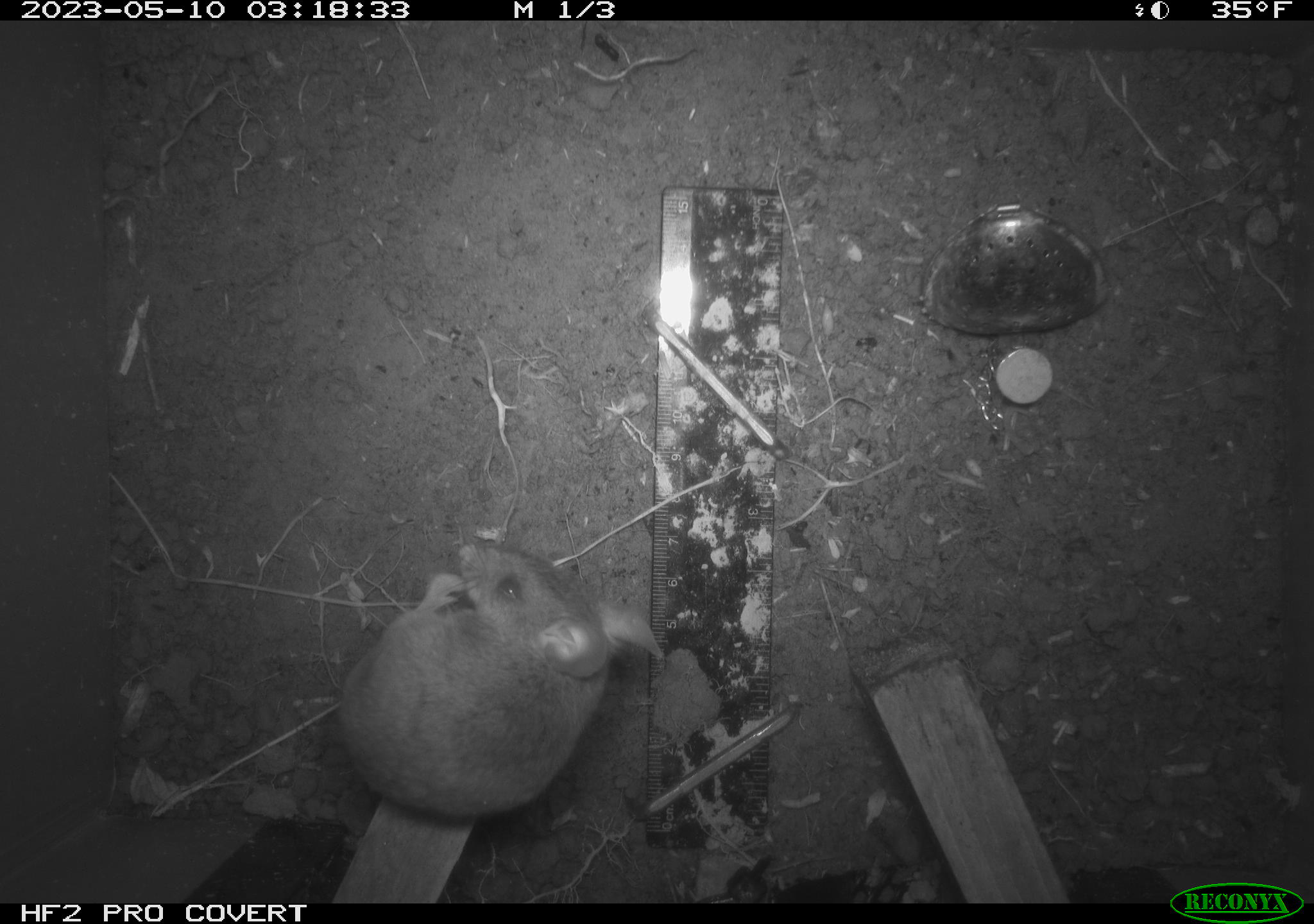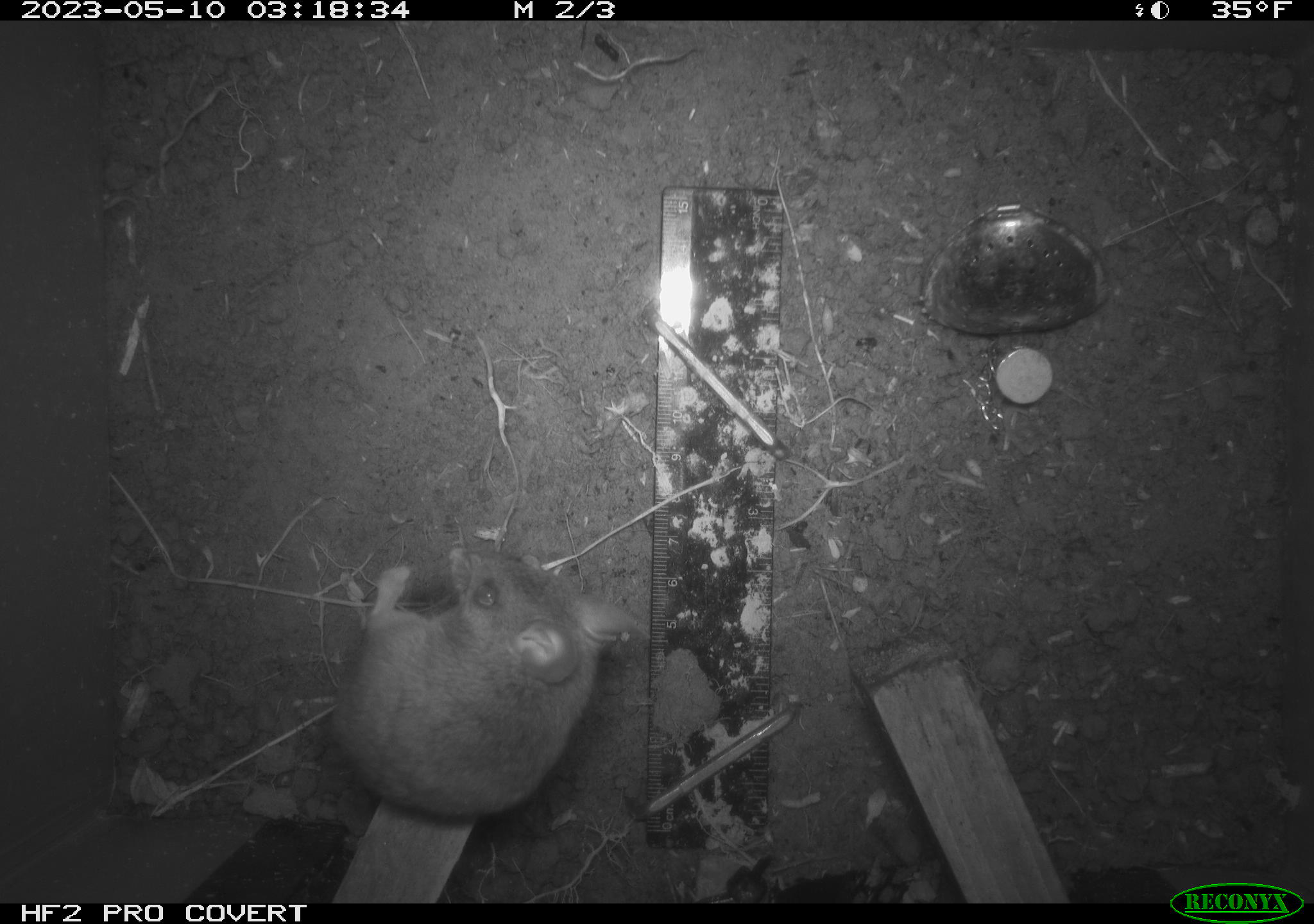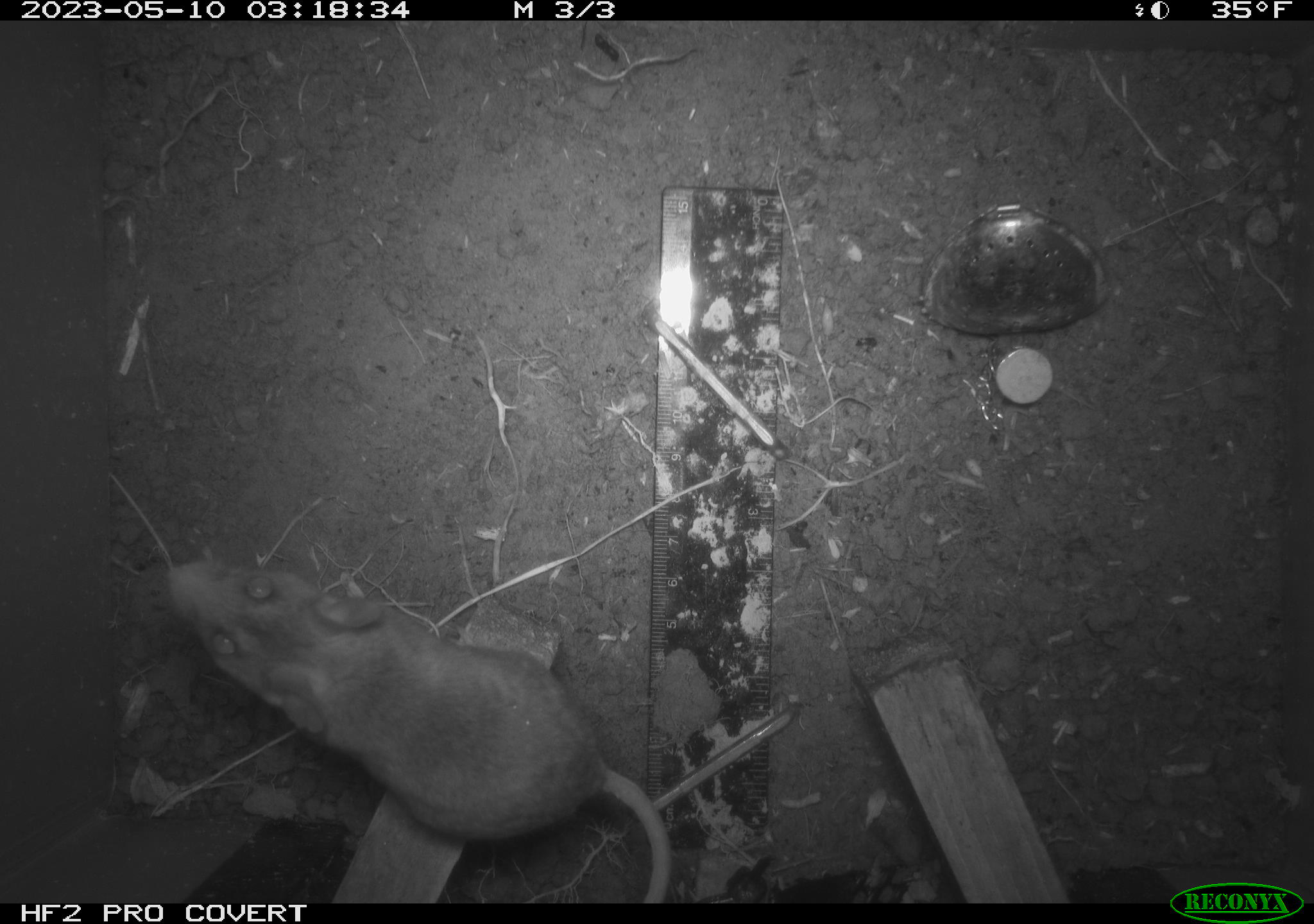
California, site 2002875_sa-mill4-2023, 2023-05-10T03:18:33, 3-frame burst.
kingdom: Animalia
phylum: Chordata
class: Mammalia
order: Rodentia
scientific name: Rodentia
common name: mouse species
Mouse species (Rodentia).